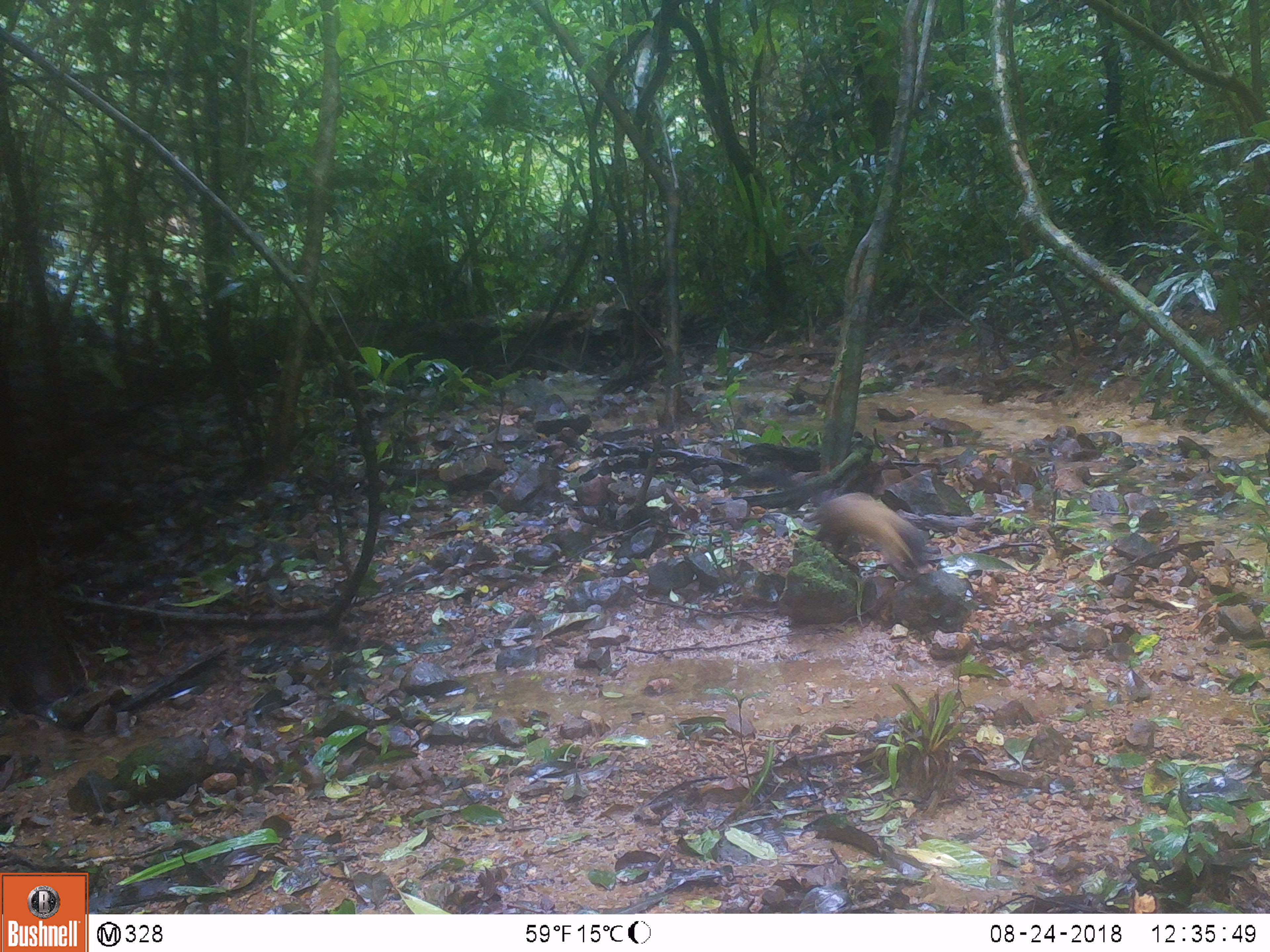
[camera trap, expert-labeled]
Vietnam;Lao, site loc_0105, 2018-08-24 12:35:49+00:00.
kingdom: Animalia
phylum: Chordata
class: Mammalia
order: Carnivora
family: Mustelidae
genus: Martes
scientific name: Martes flavigula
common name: yellow-throated marten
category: yellow throated marten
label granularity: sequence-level